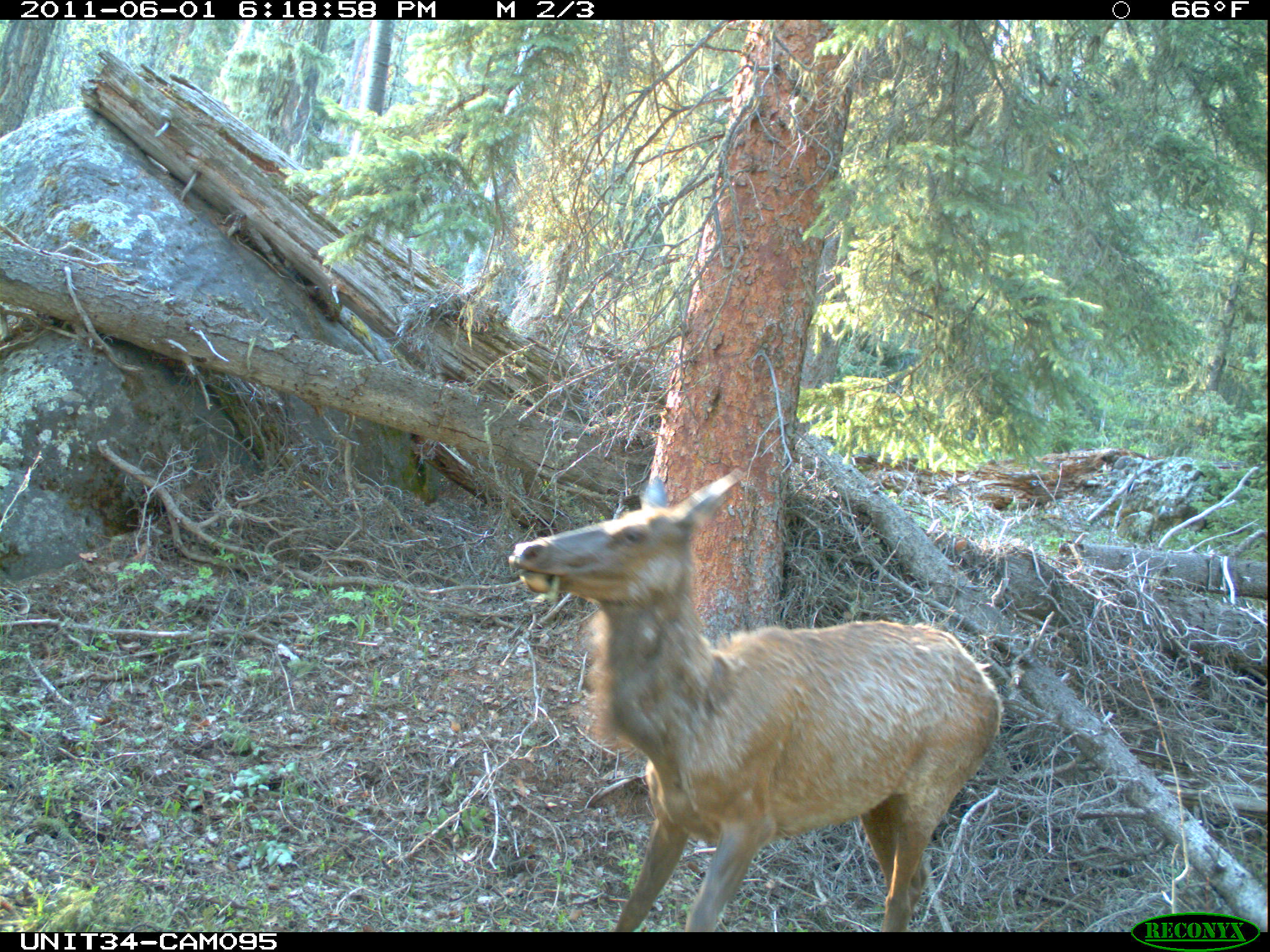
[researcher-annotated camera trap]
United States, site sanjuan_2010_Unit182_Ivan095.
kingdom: Animalia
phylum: Chordata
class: Mammalia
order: Artiodactyla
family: Cervidae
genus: Cervus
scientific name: Cervus elaphus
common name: red deer